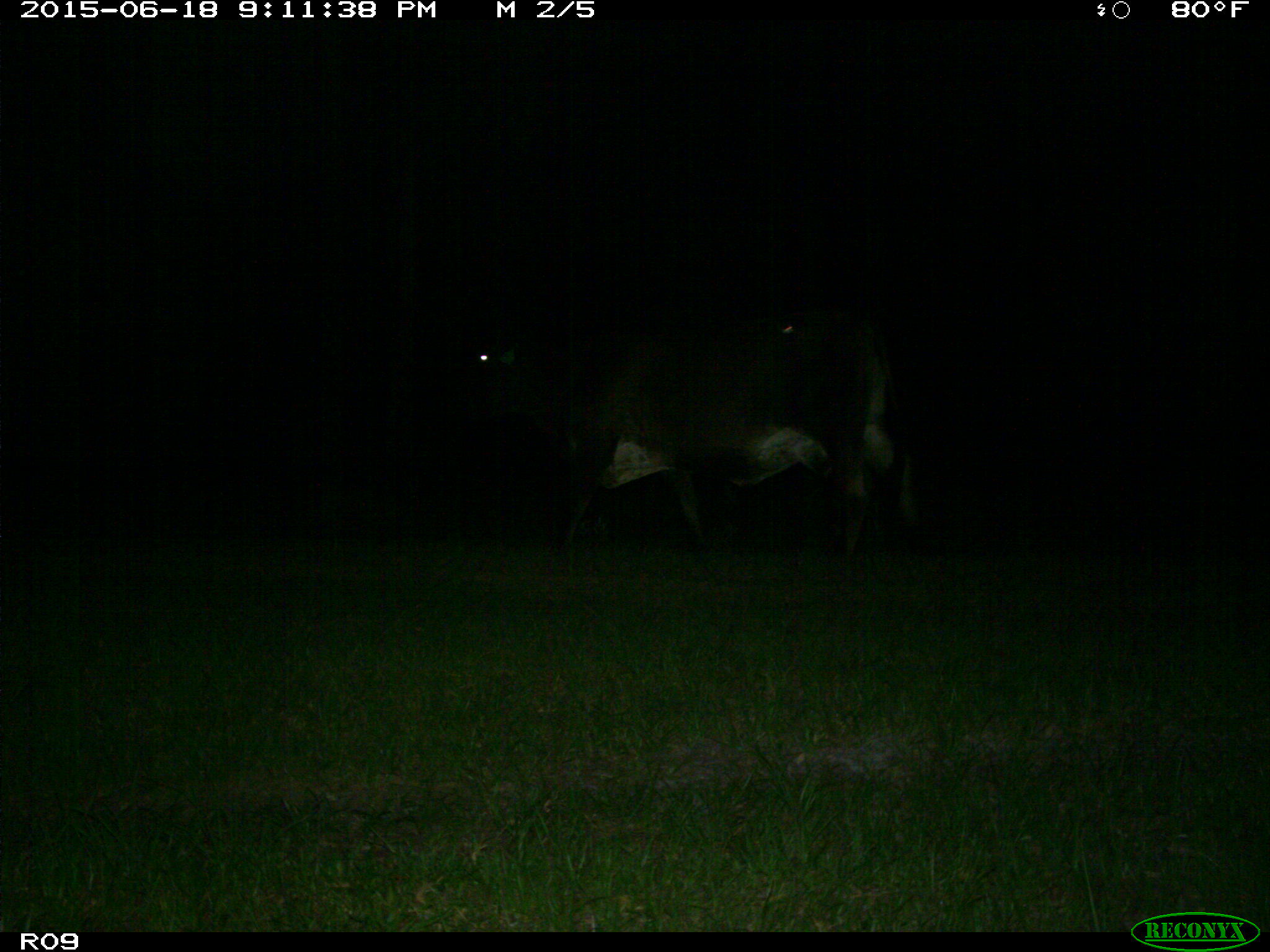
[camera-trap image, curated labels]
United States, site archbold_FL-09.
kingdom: Animalia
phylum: Chordata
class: Mammalia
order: Artiodactyla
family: Bovidae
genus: Bos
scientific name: Bos taurus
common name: domestic cow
Bos taurus (domestic cow).